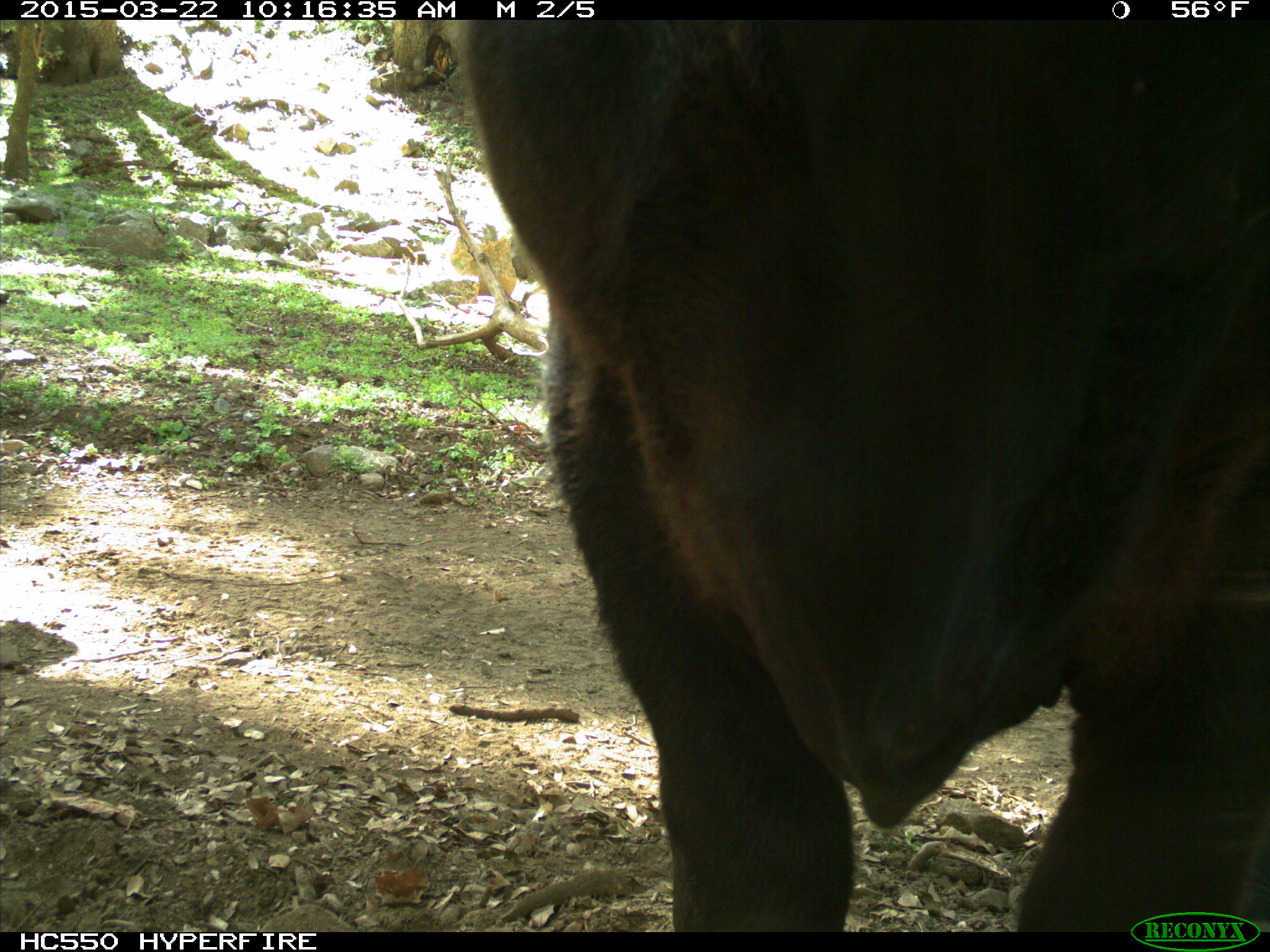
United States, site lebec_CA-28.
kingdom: Animalia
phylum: Chordata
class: Mammalia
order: Artiodactyla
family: Bovidae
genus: Bos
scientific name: Bos taurus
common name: domestic cow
Bos taurus (domestic cow).